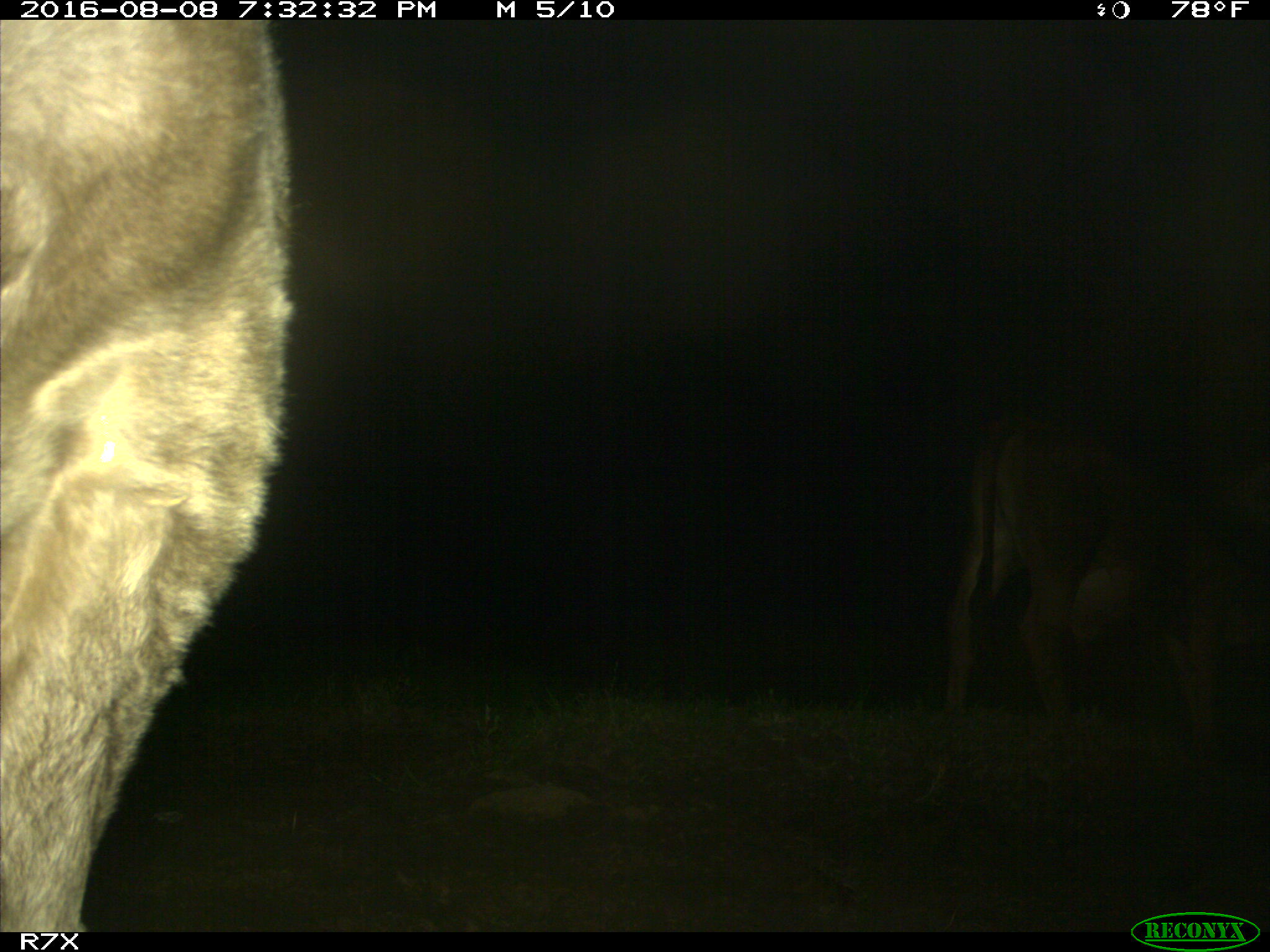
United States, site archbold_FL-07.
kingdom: Animalia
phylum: Chordata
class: Mammalia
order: Artiodactyla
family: Bovidae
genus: Bos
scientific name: Bos taurus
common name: domestic cow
Bos taurus (domestic cow).